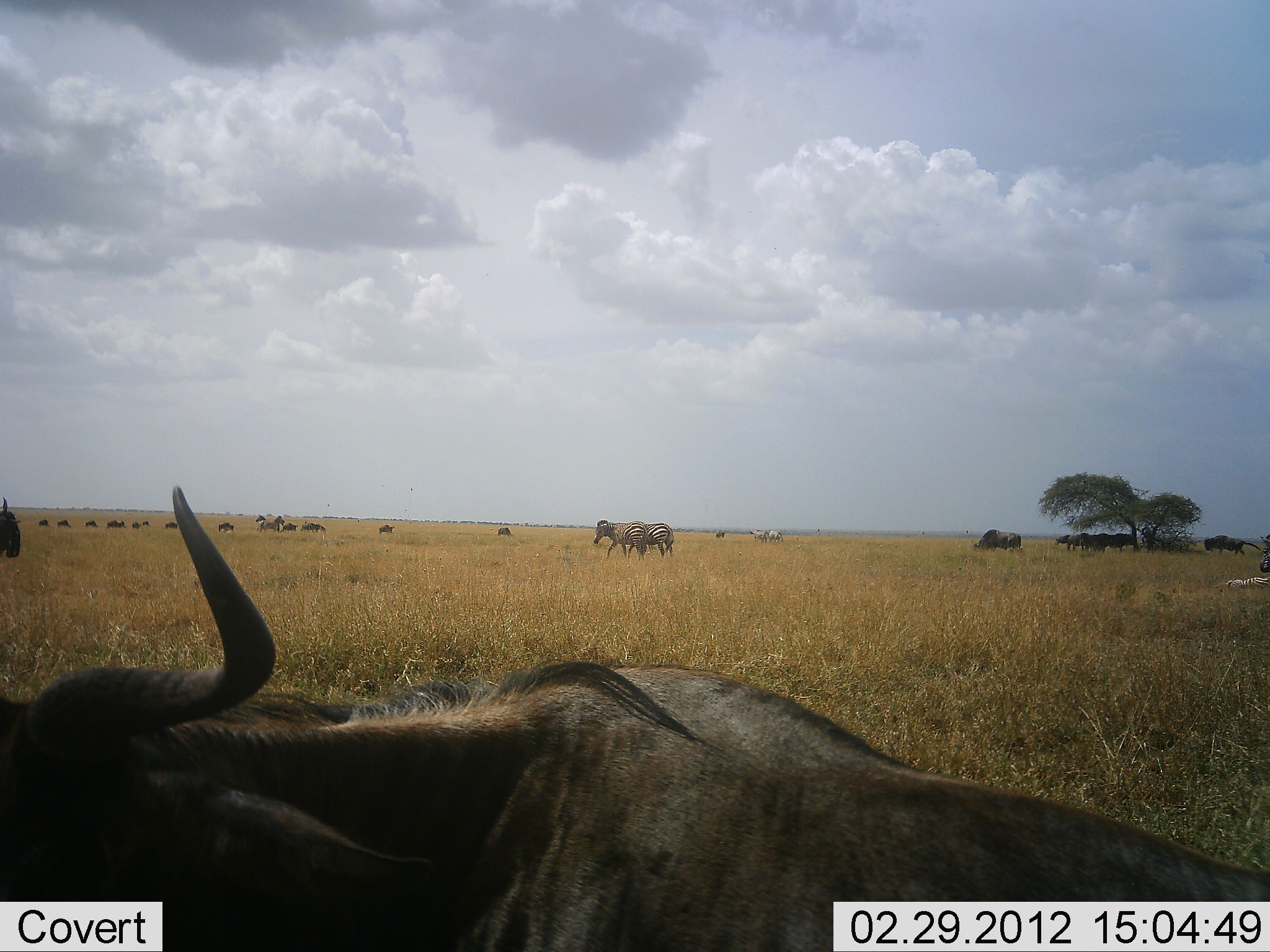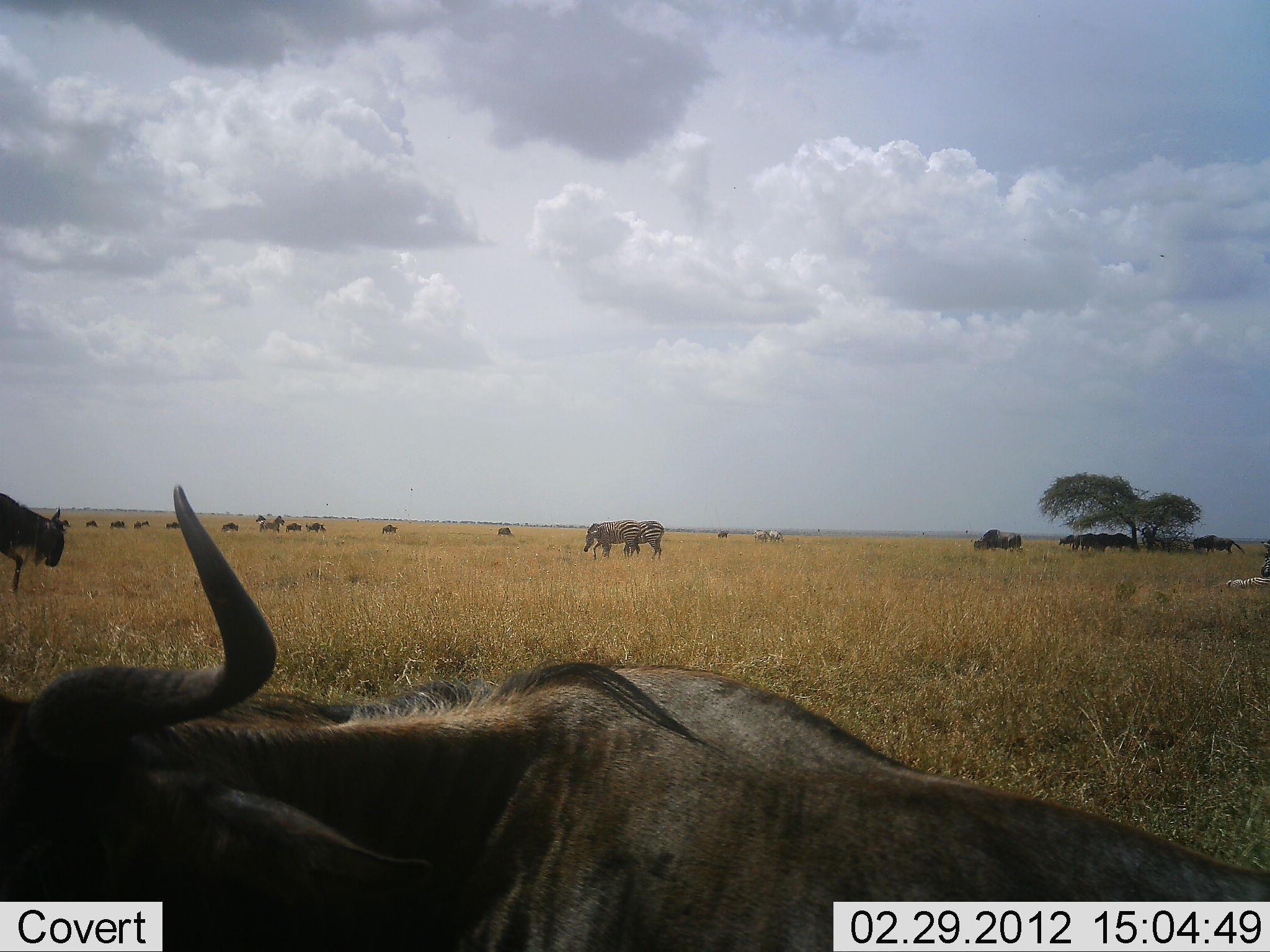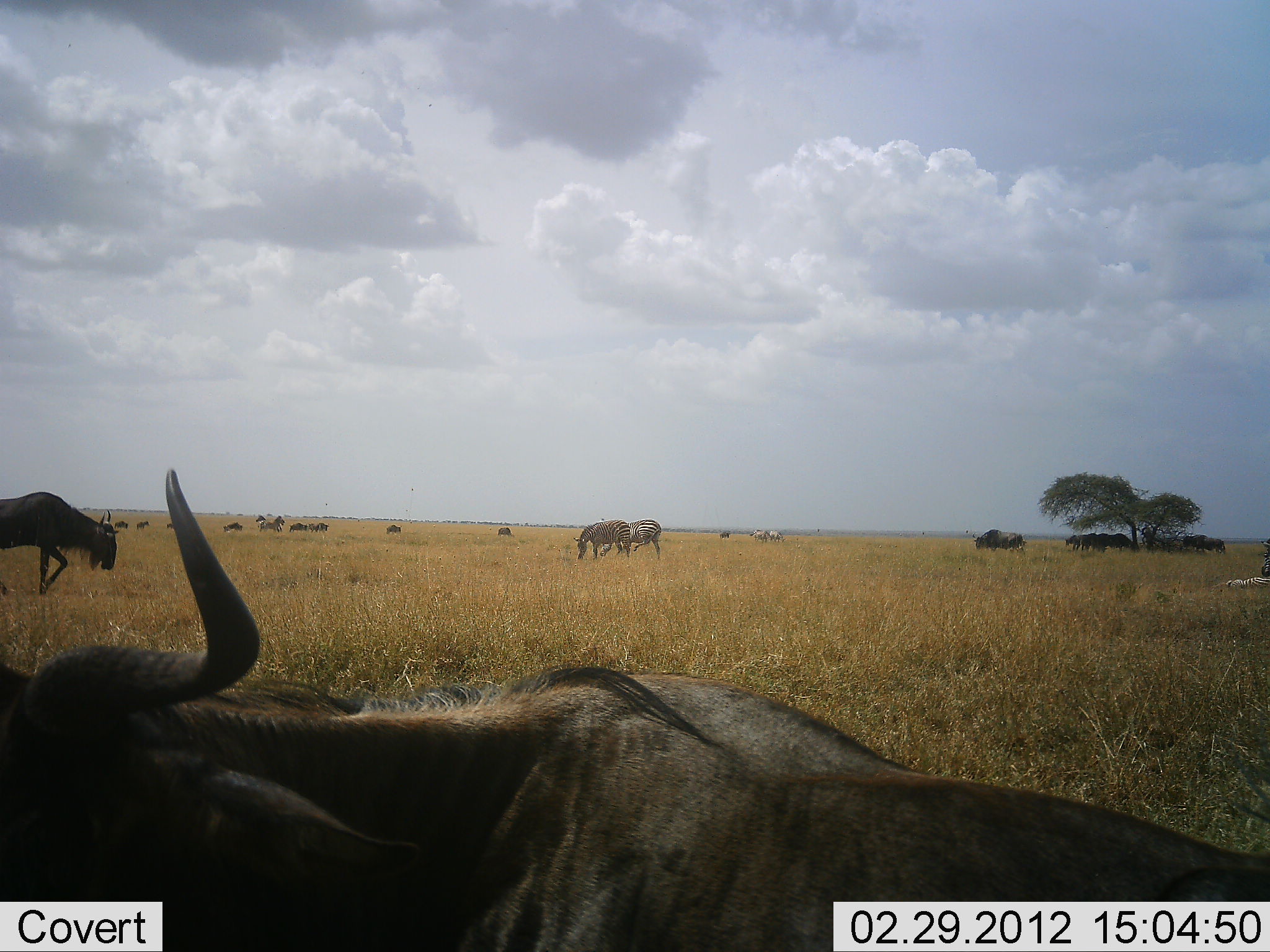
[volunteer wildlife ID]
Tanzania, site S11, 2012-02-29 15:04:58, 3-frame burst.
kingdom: Animalia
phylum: Chordata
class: Mammalia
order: Artiodactyla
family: Bovidae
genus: Connochaetes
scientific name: Connochaetes taurinus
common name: blue wildebeest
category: wildebeest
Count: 11-50.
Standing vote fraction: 74%.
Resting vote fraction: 58%.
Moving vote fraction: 68%.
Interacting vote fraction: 0%.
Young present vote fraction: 0%.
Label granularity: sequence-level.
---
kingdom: Animalia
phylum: Chordata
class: Mammalia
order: Perissodactyla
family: Equidae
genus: Equus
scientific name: Equus quagga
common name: plains zebra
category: zebra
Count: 2.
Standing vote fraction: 36%.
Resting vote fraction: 0%.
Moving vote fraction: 36%.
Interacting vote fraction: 0%.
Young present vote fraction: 0%.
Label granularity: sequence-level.